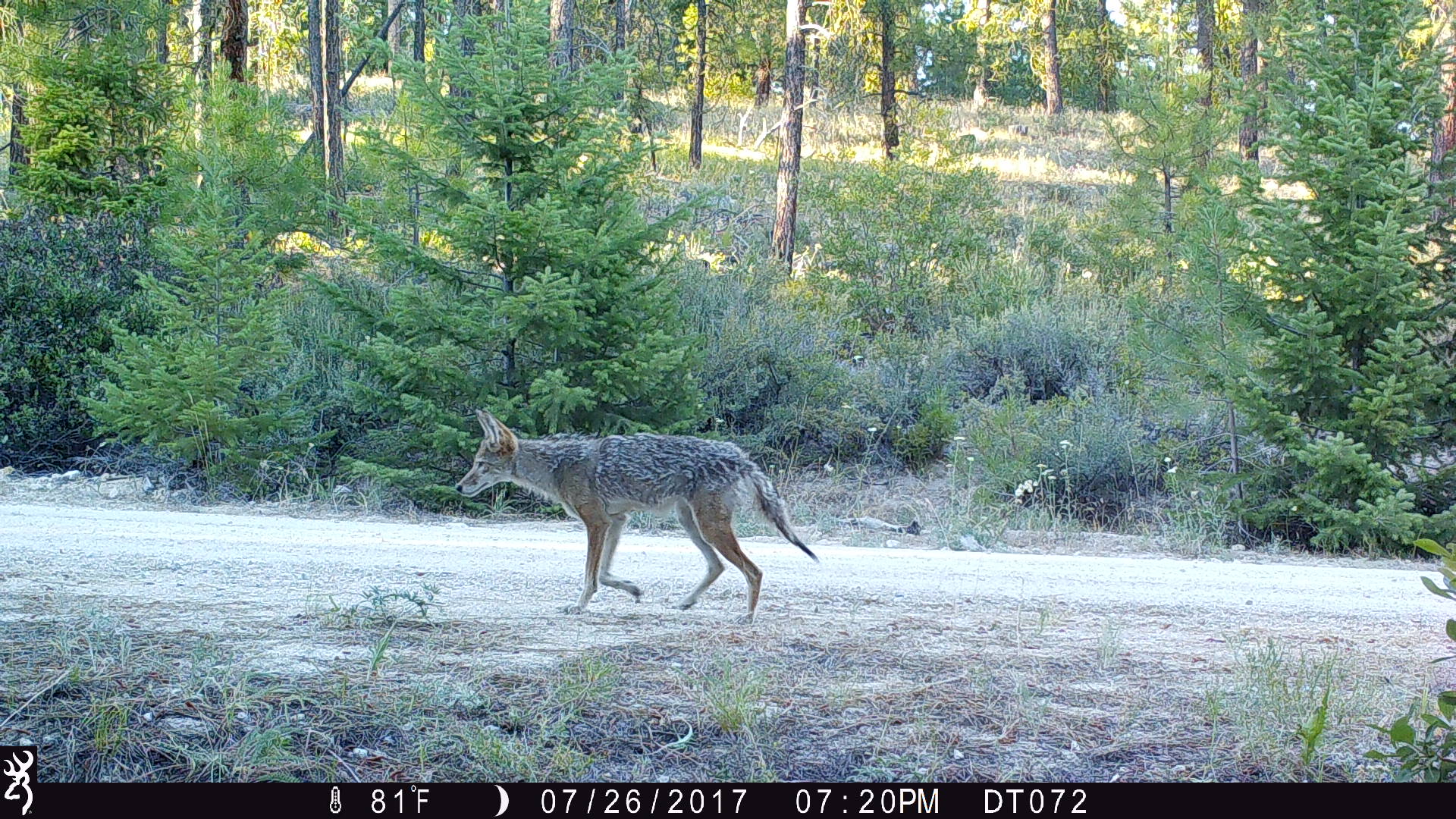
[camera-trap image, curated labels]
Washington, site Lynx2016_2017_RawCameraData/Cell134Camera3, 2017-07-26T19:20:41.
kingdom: Animalia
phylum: Chordata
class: Mammalia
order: Carnivora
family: Canidae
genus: Canis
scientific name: Canis latrans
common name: coyote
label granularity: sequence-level